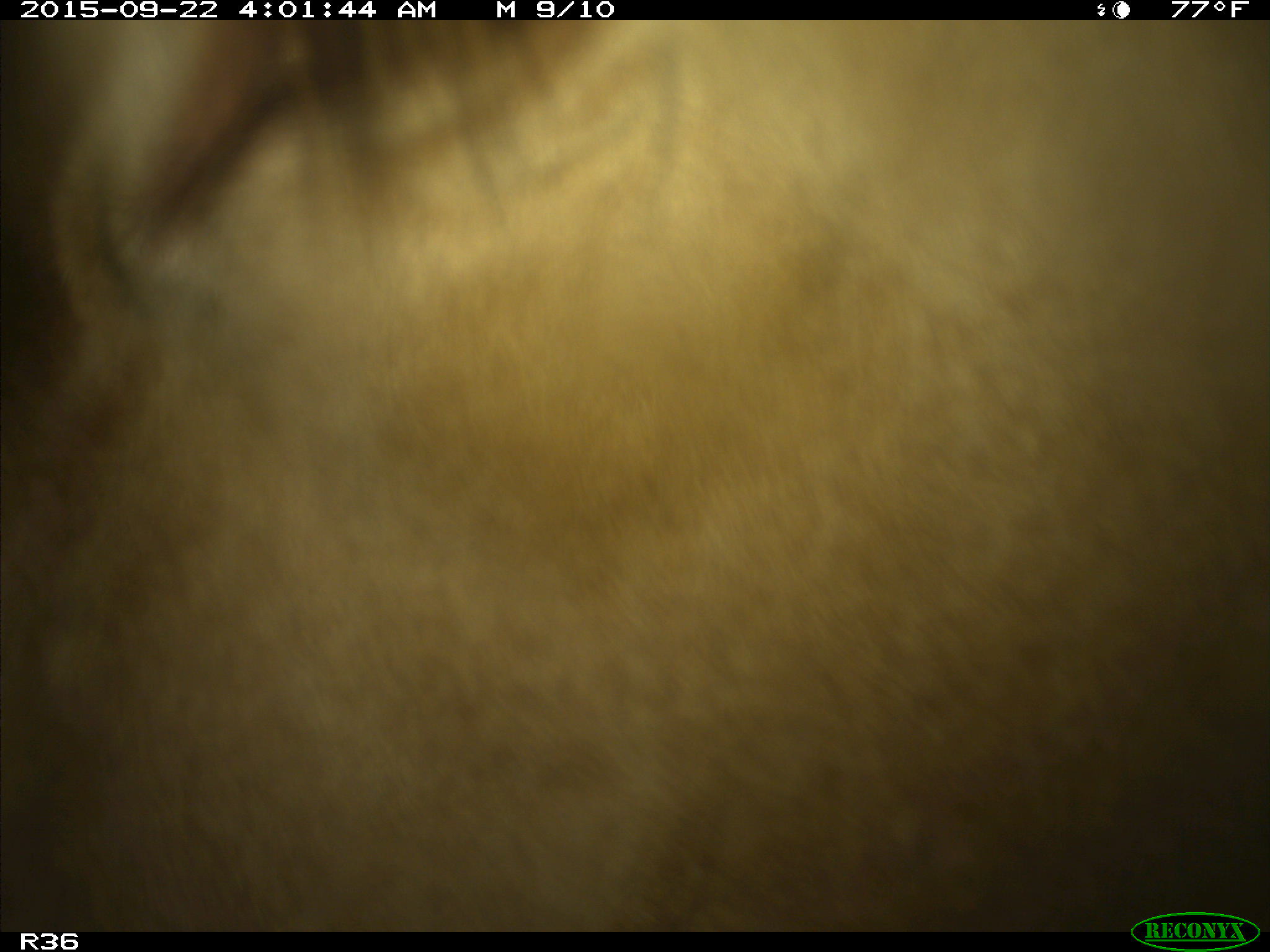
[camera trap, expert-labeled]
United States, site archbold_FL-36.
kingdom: Animalia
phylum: Chordata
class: Mammalia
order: Artiodactyla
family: Bovidae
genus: Bos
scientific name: Bos taurus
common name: domestic cow